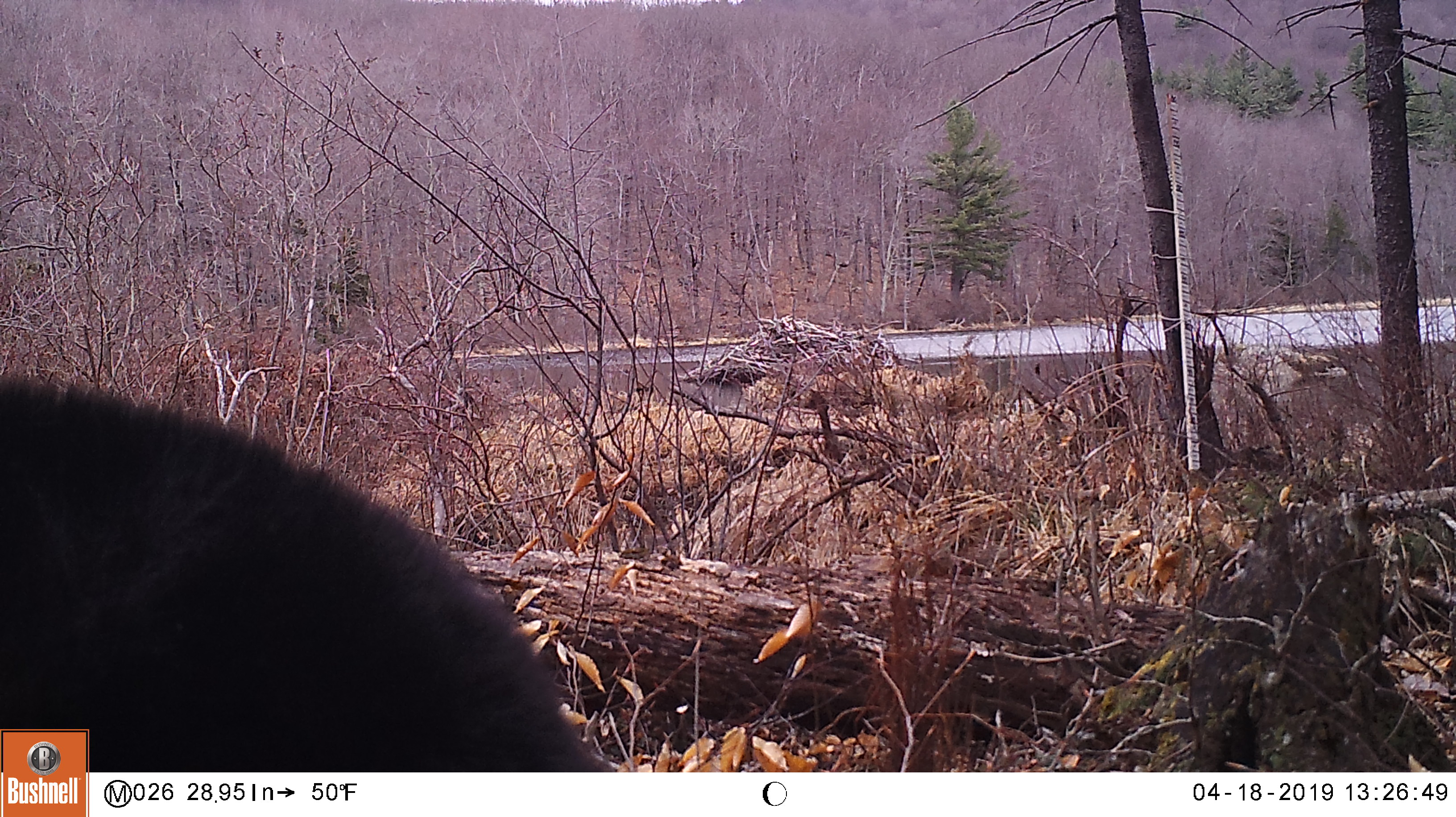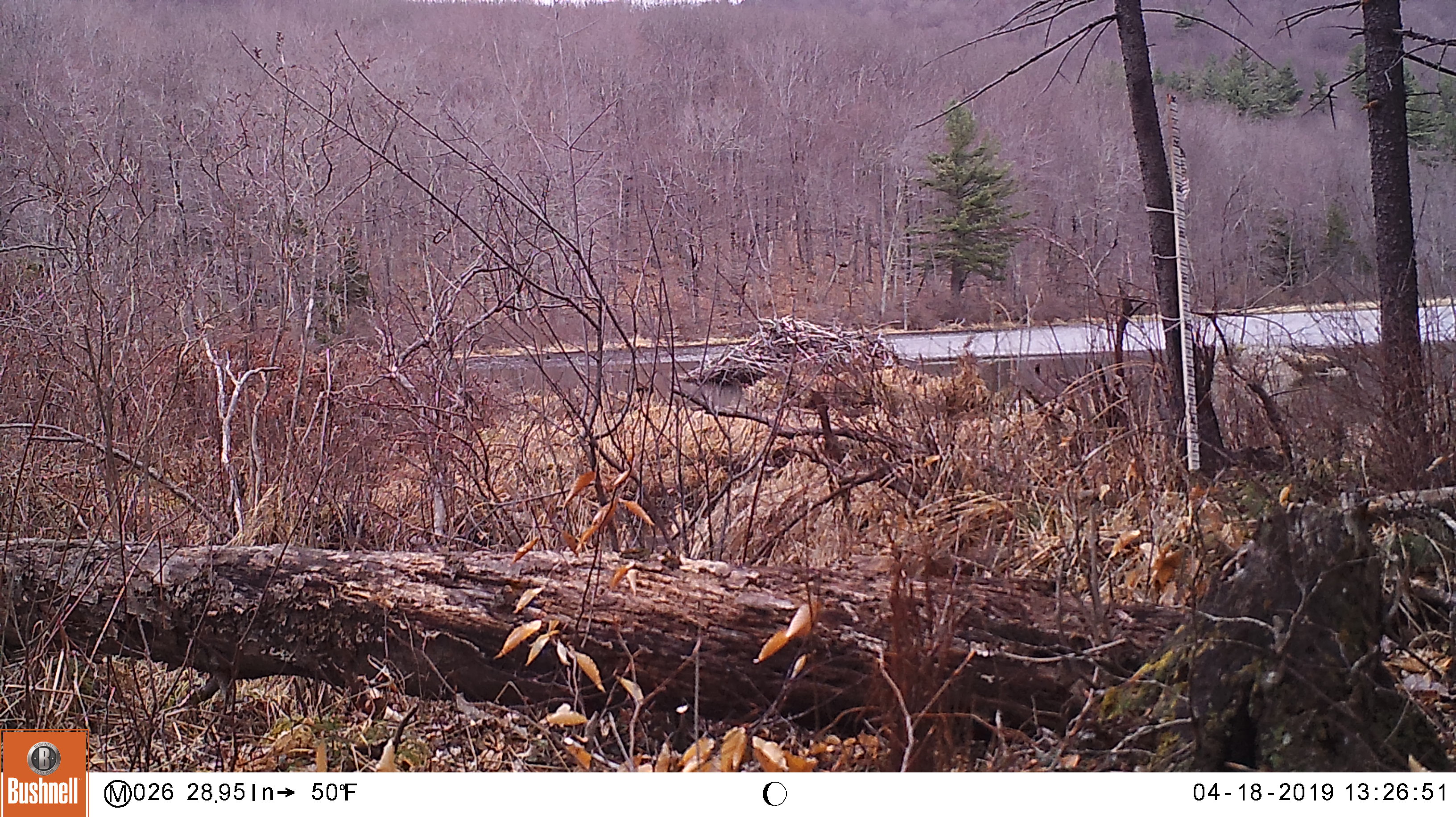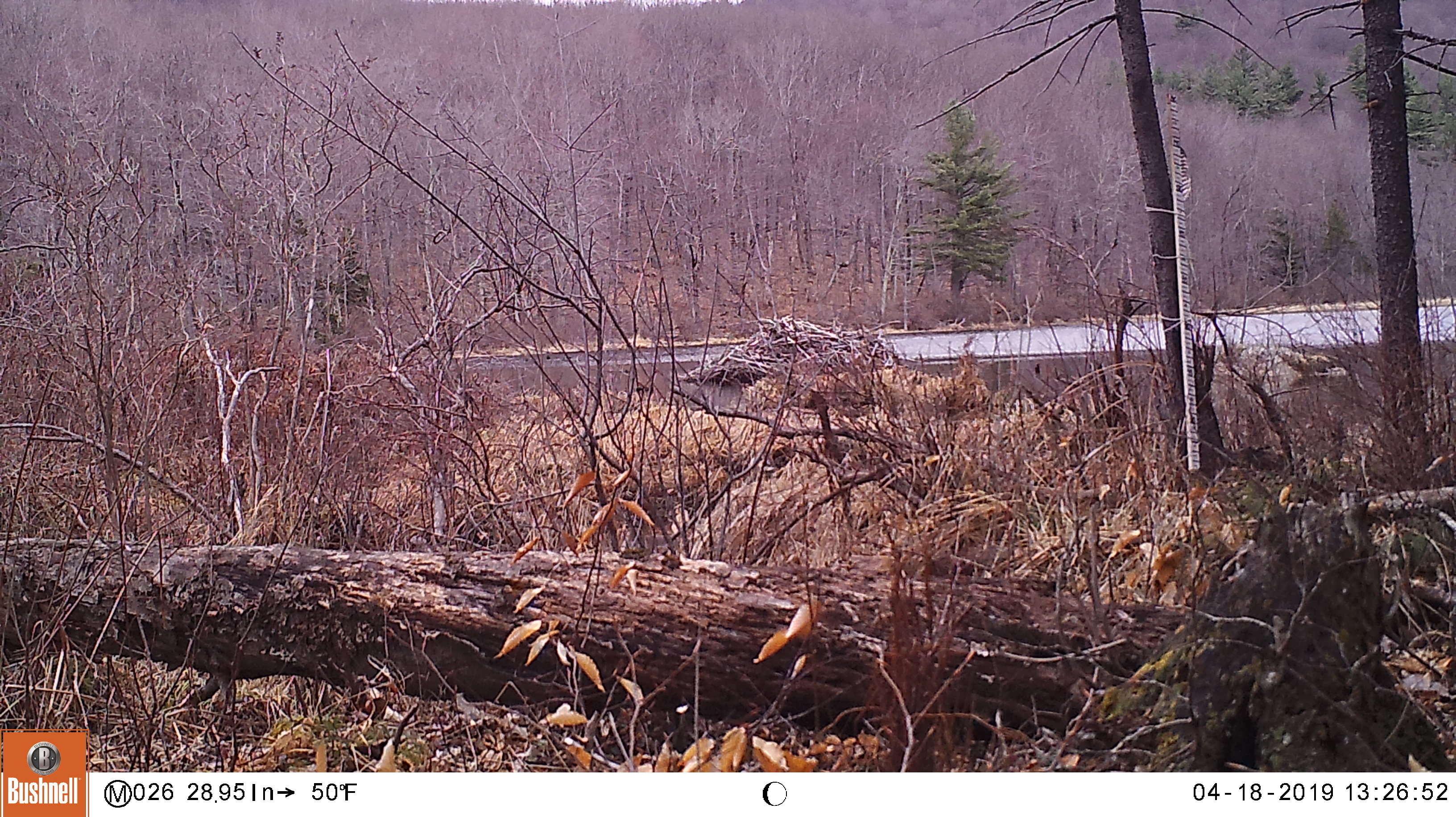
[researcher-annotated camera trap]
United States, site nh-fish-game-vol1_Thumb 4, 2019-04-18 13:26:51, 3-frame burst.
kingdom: Animalia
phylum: Chordata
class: Mammalia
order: Carnivora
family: Ursidae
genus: Ursus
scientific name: Ursus americanus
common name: black bear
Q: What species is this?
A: Black bear (Ursus americanus).